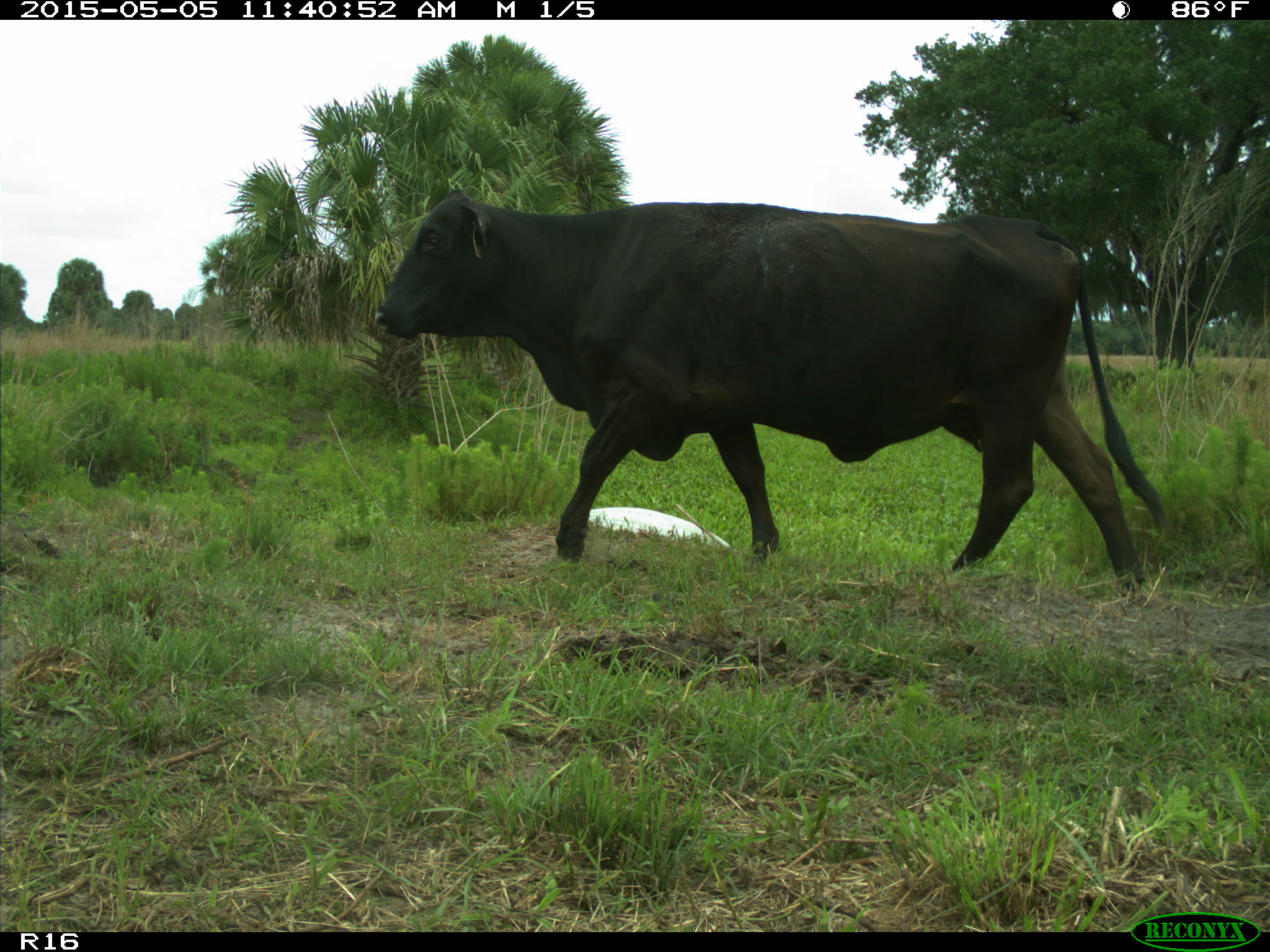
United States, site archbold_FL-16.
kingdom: Animalia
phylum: Chordata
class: Mammalia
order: Artiodactyla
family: Bovidae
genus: Bos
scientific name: Bos taurus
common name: domestic cow